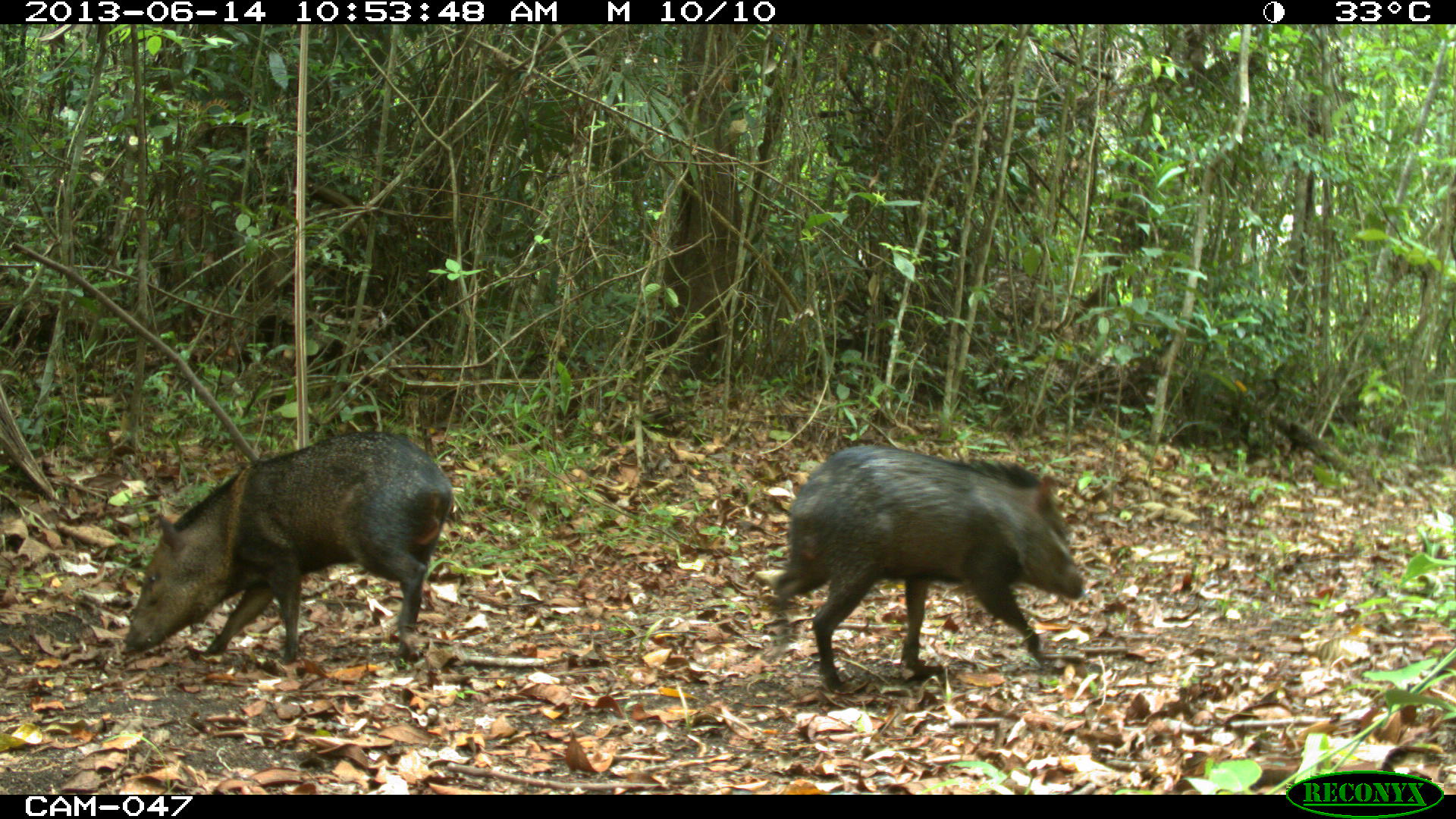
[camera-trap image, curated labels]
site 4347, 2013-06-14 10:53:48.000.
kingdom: Animalia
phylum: Chordata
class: Mammalia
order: Artiodactyla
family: Tayassuidae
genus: Pecari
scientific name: Pecari tajacu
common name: collared peccary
Pecari tajacu (collared peccary), count 2.